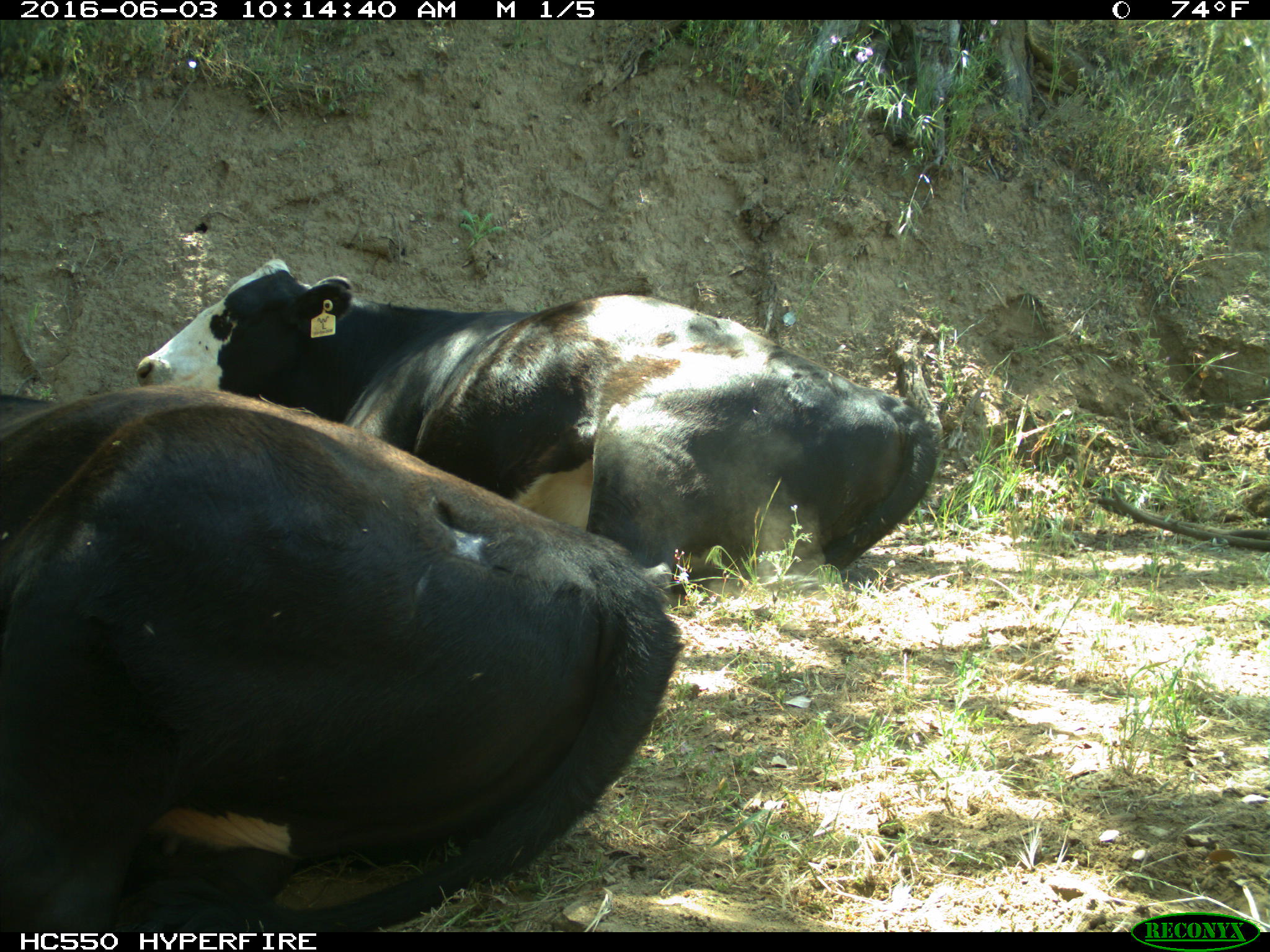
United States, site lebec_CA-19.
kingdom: Animalia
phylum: Chordata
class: Mammalia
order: Artiodactyla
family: Bovidae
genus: Bos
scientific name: Bos taurus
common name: domestic cow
Bos taurus (domestic cow).